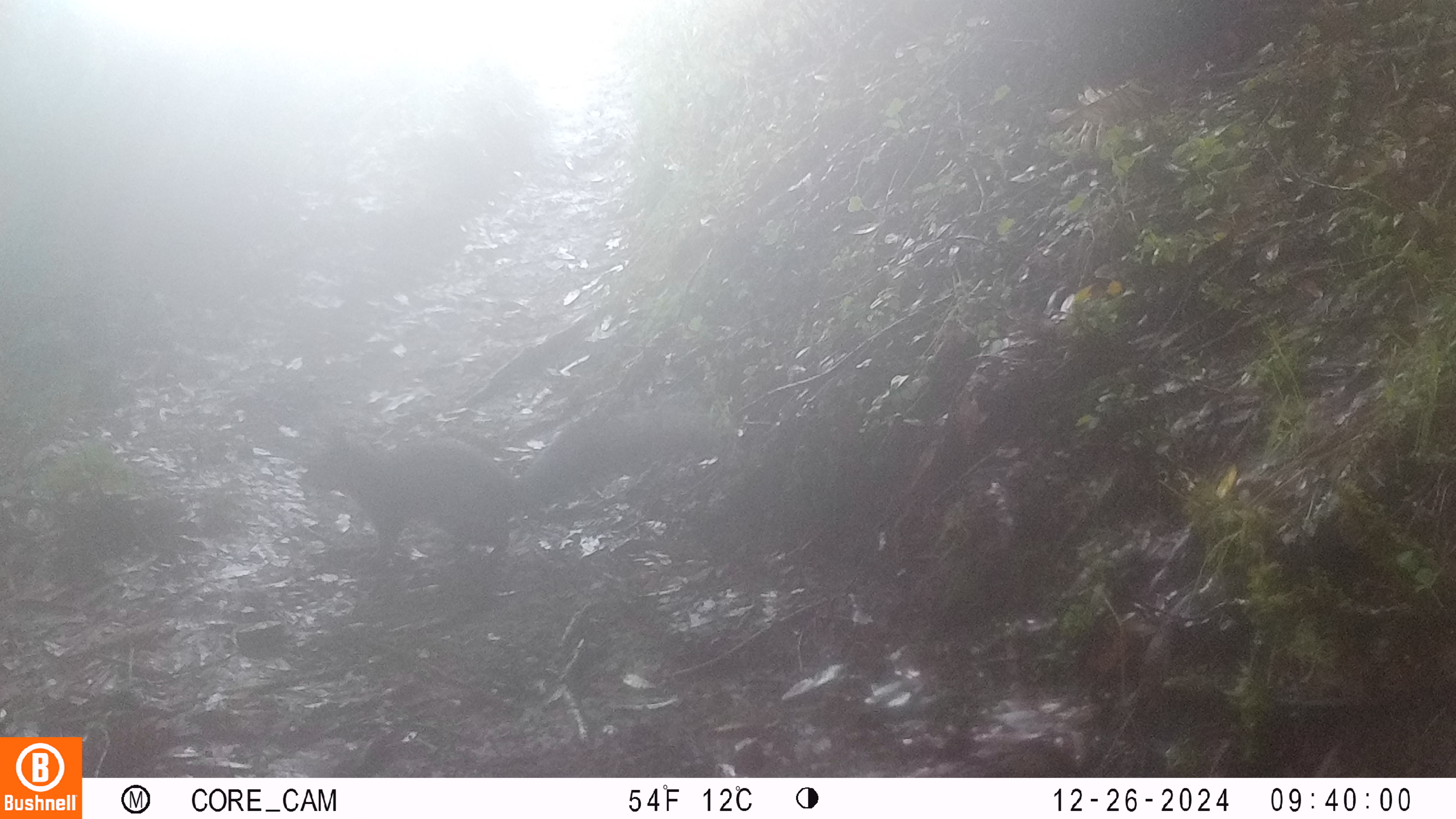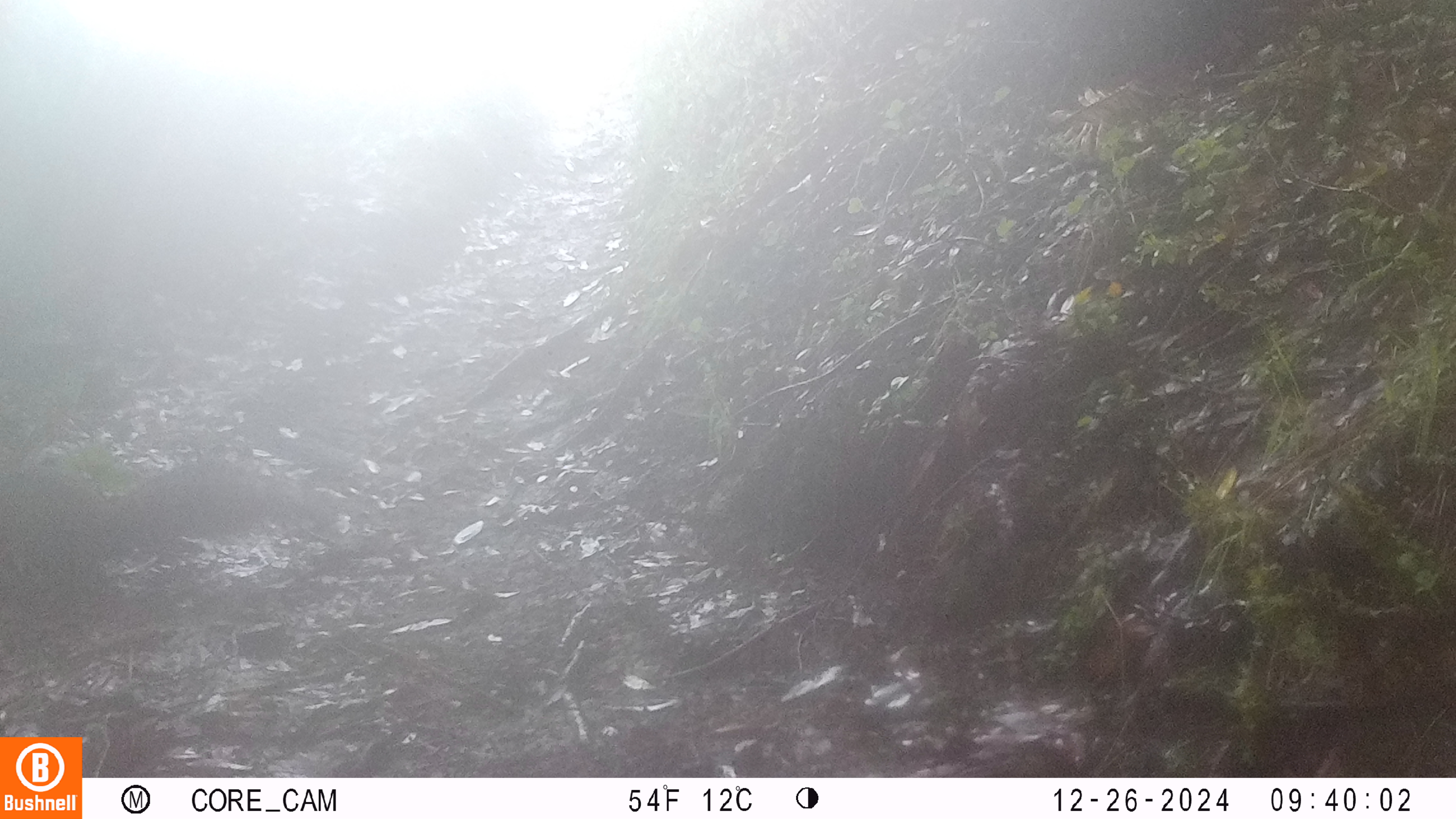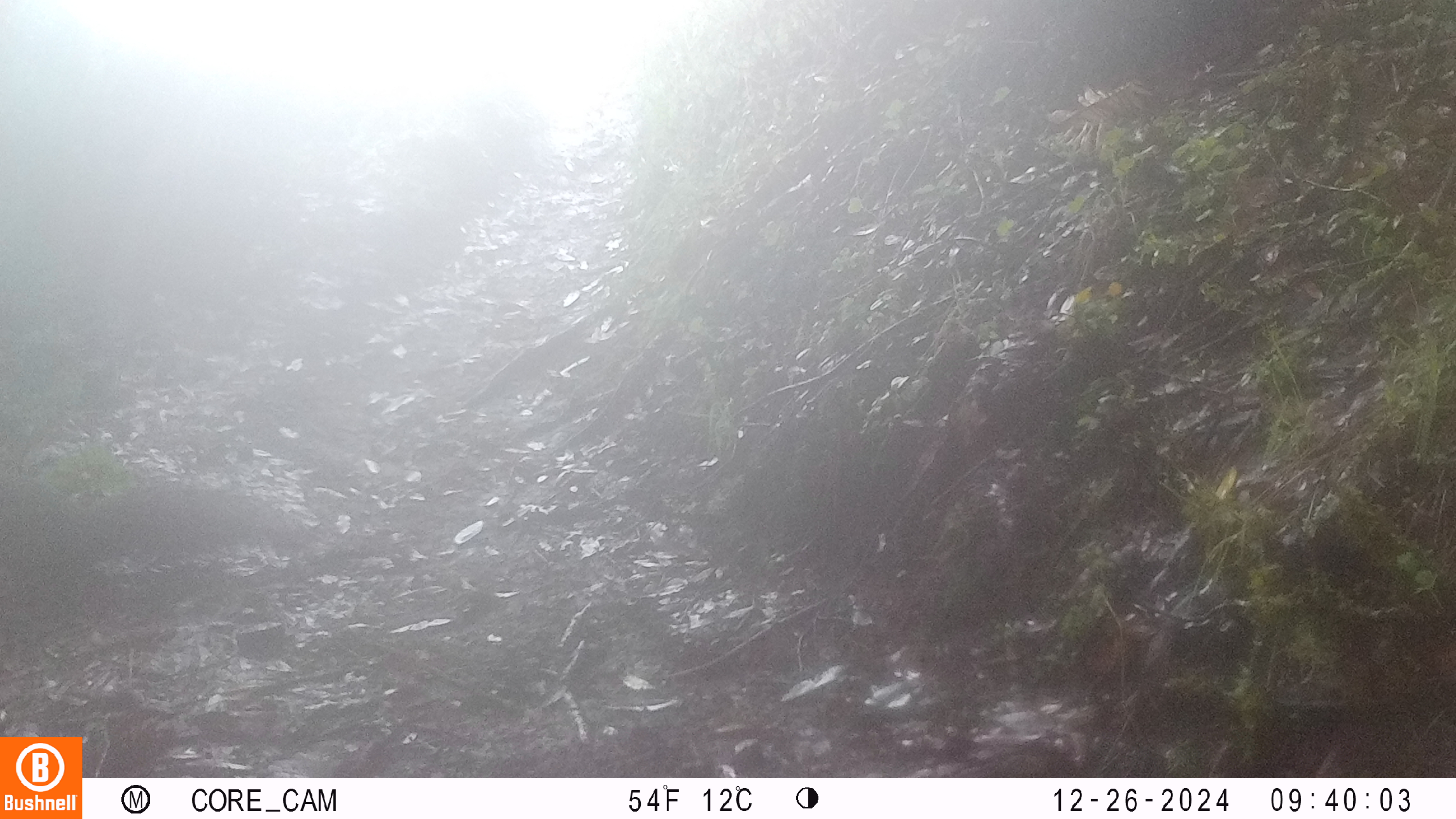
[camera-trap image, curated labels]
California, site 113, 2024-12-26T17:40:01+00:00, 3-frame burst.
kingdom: Animalia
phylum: Chordata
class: Mammalia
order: Rodentia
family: Sciuridae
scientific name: Sciuridae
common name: squirrel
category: unknown squirrel